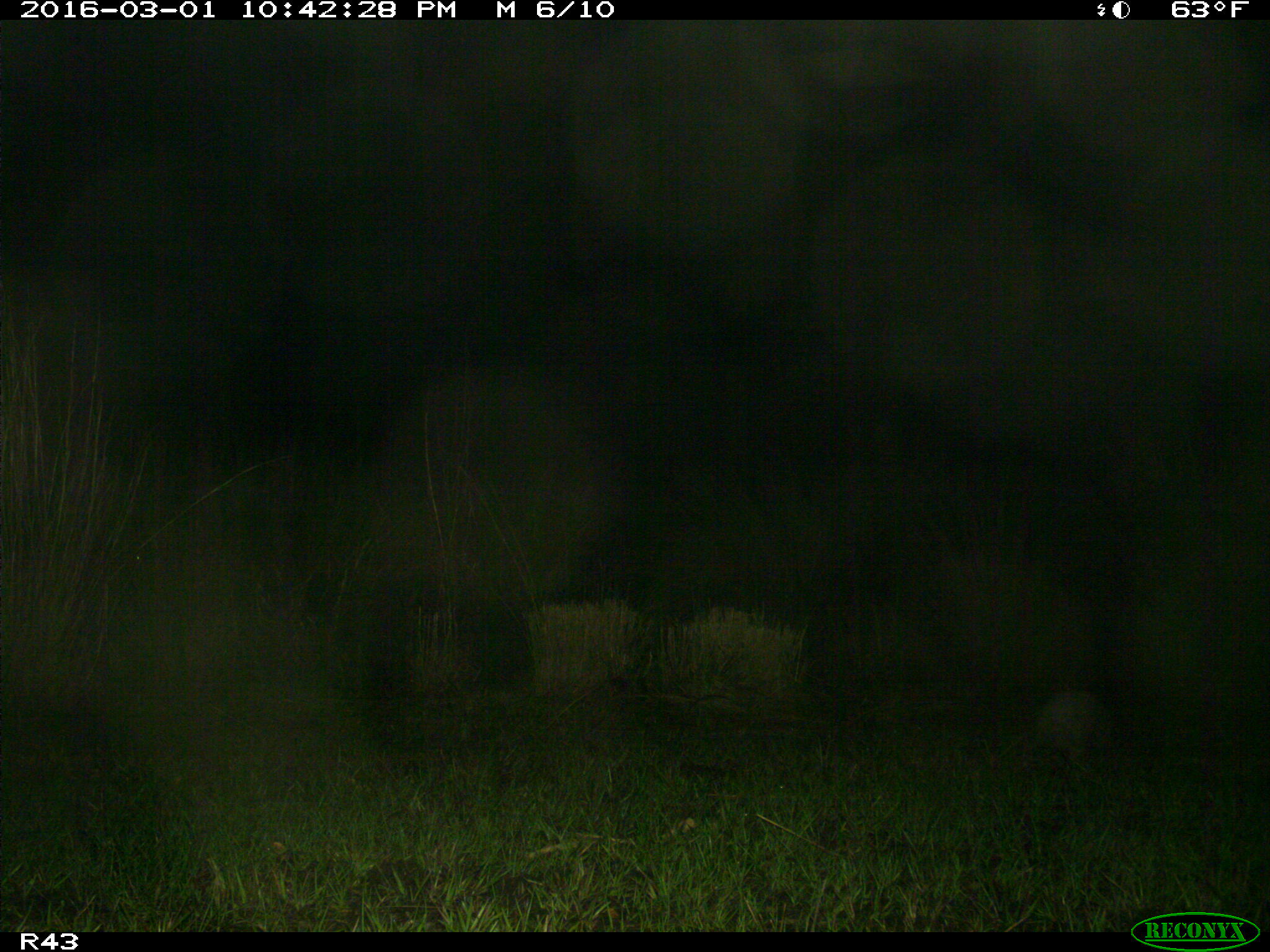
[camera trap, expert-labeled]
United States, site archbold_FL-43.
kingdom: Animalia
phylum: Chordata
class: Mammalia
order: Cingulata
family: Dasypodidae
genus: Dasypus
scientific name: Dasypus novemcinctus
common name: nine-banded armadillo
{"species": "Dasypus novemcinctus (nine-banded armadillo)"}